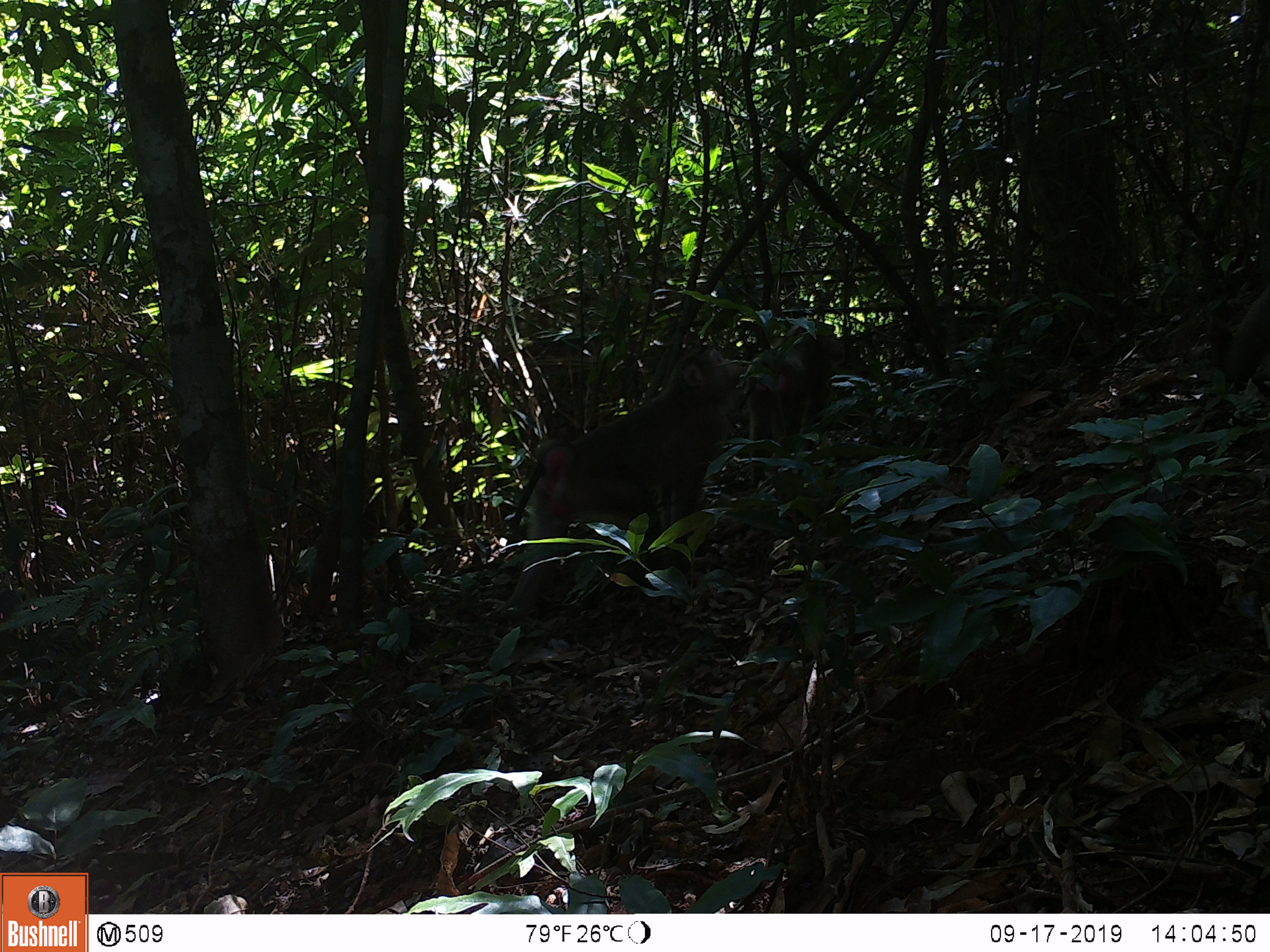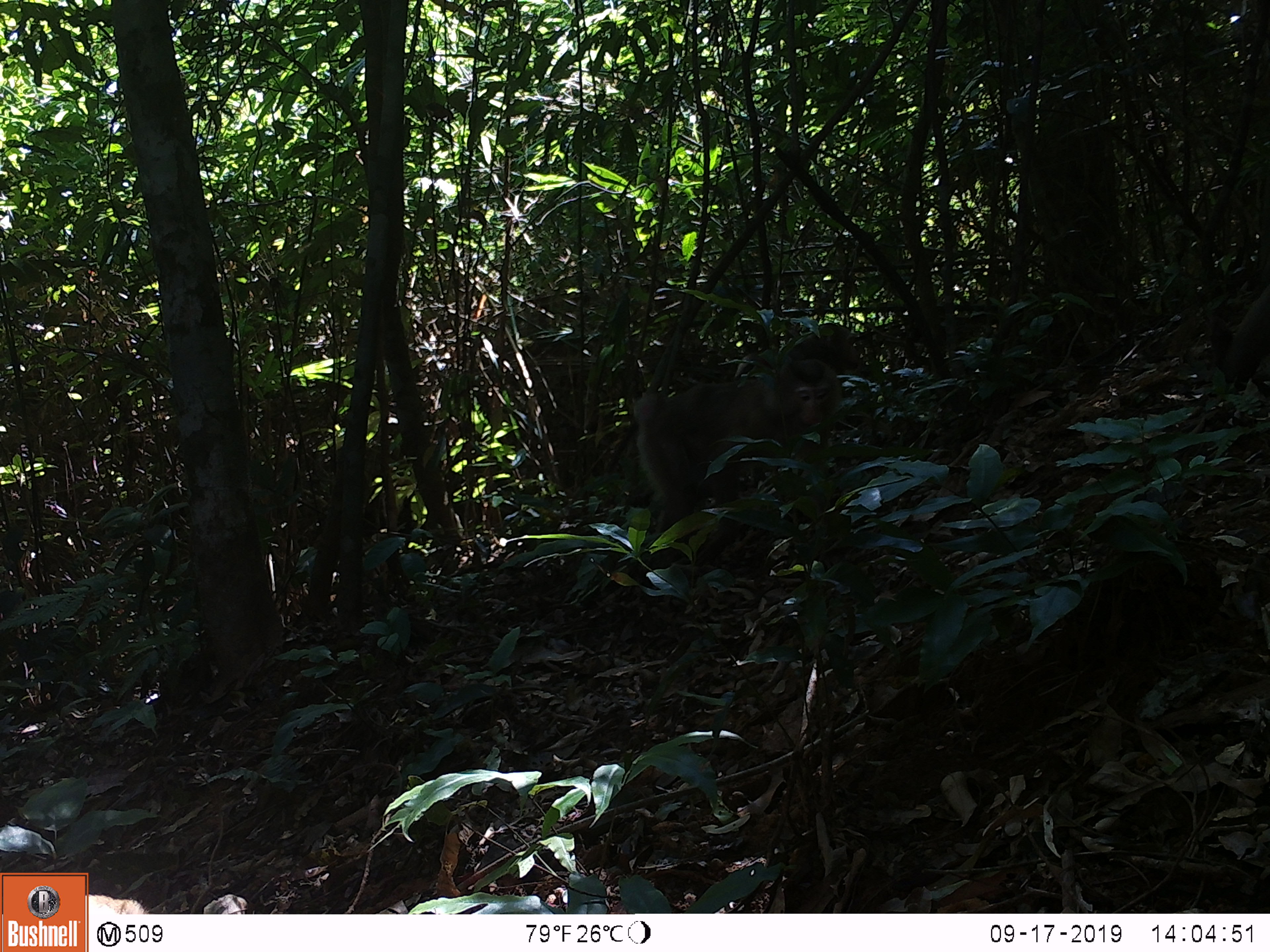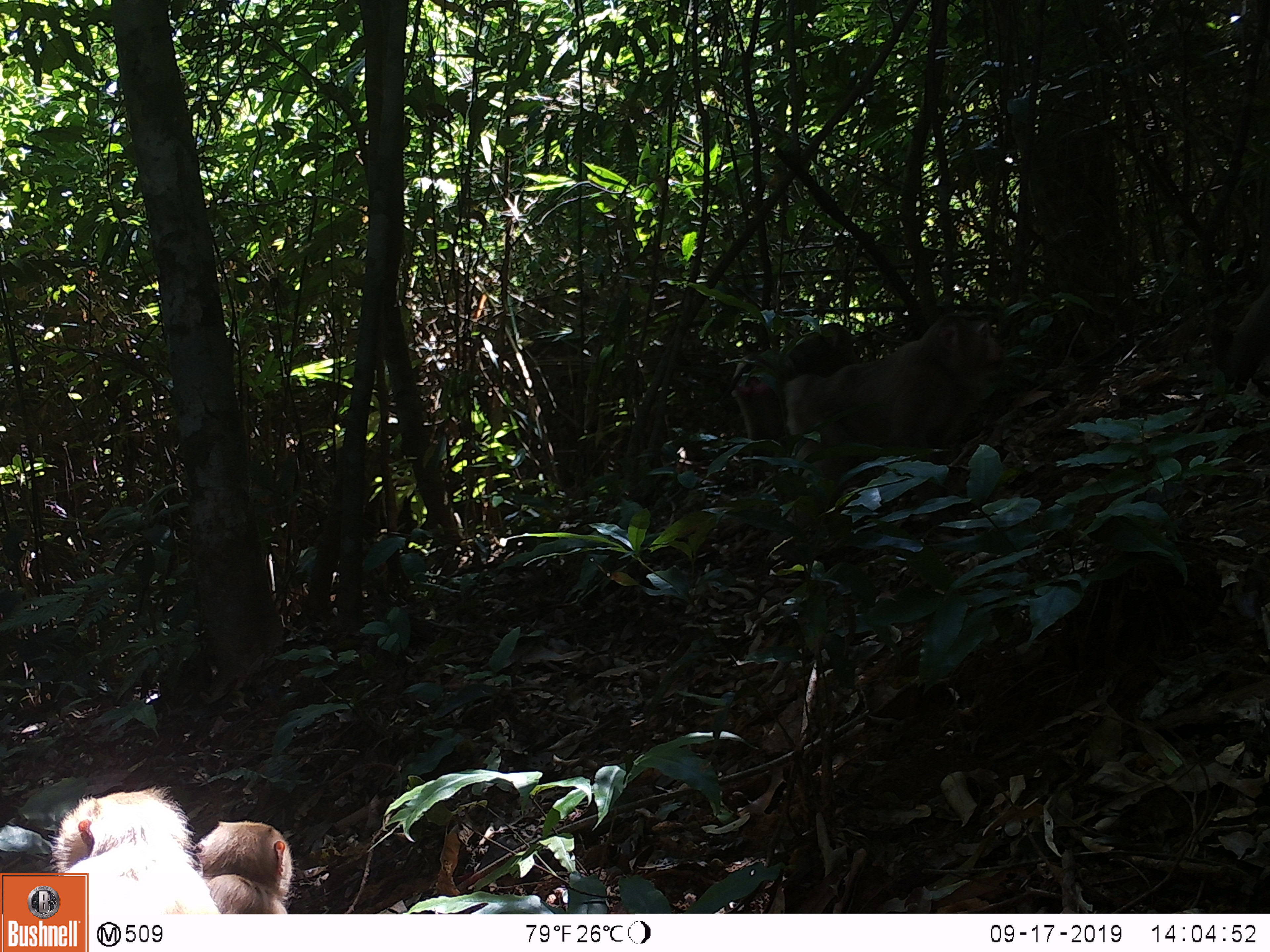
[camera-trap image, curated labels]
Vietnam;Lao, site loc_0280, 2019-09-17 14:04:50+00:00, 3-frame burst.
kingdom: Animalia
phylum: Chordata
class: Mammalia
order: Primates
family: Cercopithecidae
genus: Macaca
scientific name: Macaca nemestrina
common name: pig-tailed macaque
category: pig tailed macaque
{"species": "pig tailed macaque (pig-tailed macaque) (Macaca nemestrina)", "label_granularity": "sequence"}